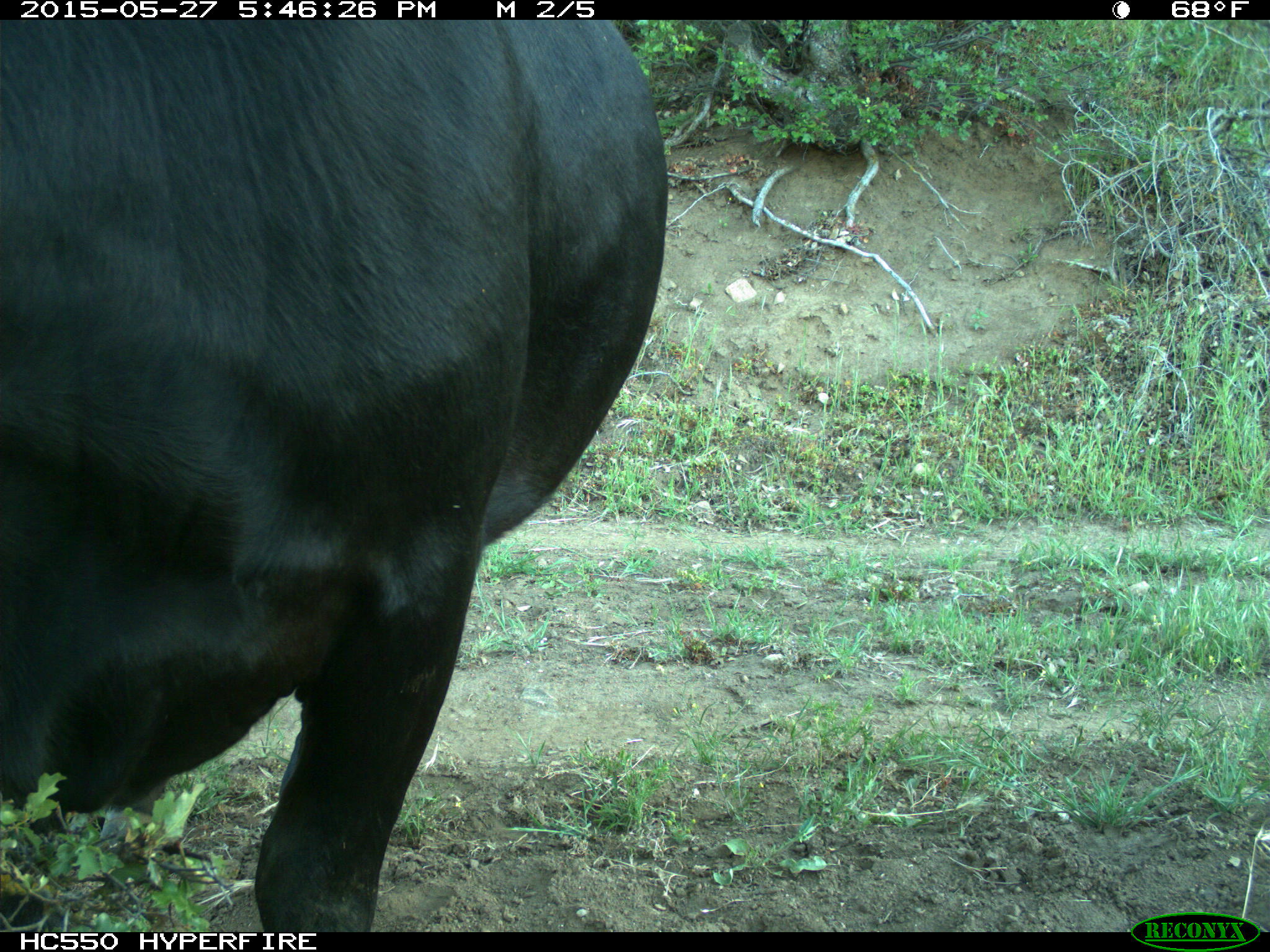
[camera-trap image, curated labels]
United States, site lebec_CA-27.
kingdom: Animalia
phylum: Chordata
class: Mammalia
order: Artiodactyla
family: Bovidae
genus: Bos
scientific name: Bos taurus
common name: domestic cow